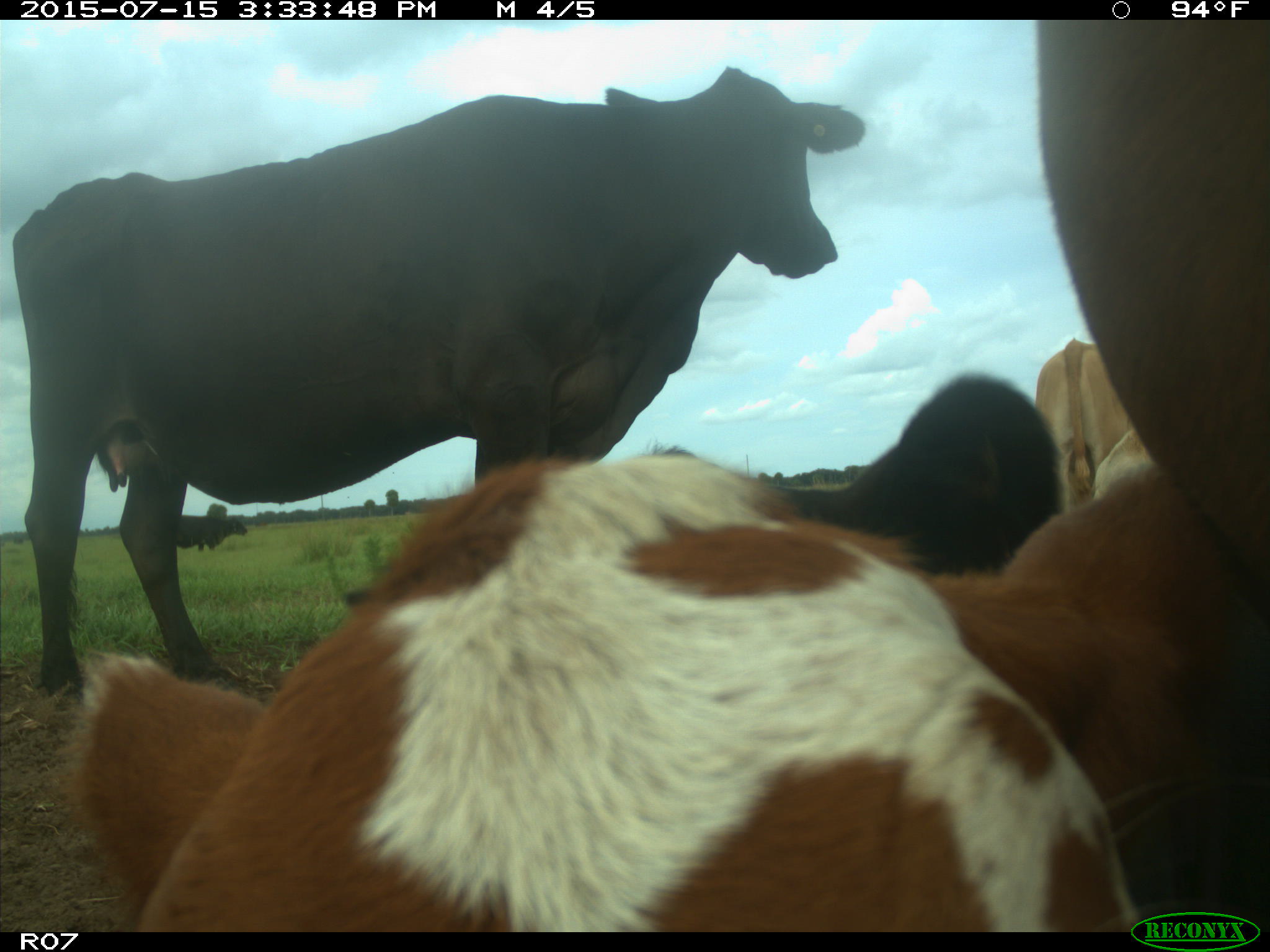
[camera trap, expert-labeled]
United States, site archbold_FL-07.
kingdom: Animalia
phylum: Chordata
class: Mammalia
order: Artiodactyla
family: Bovidae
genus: Bos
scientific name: Bos taurus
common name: domestic cow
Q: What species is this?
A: Bos taurus (domestic cow).